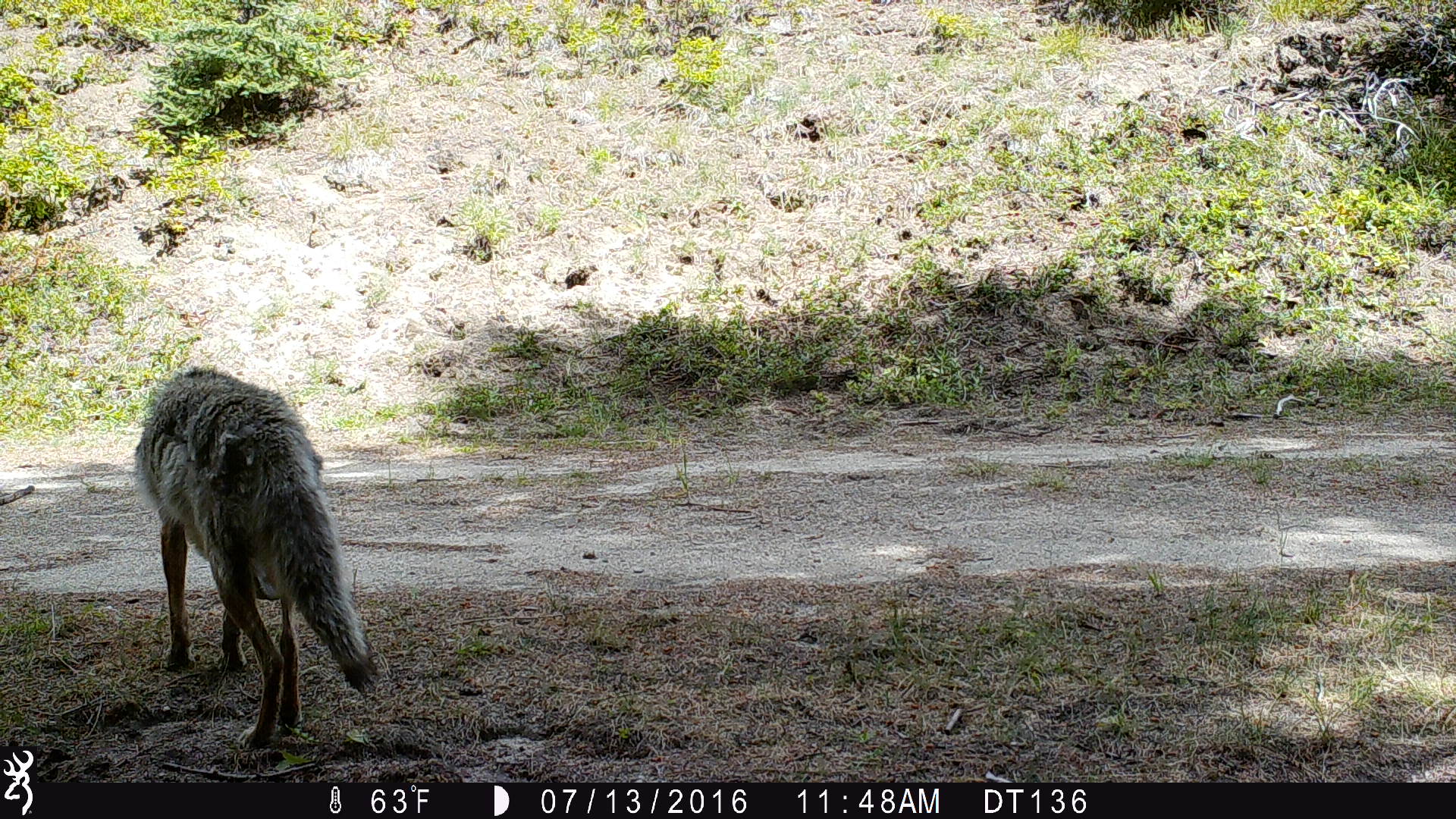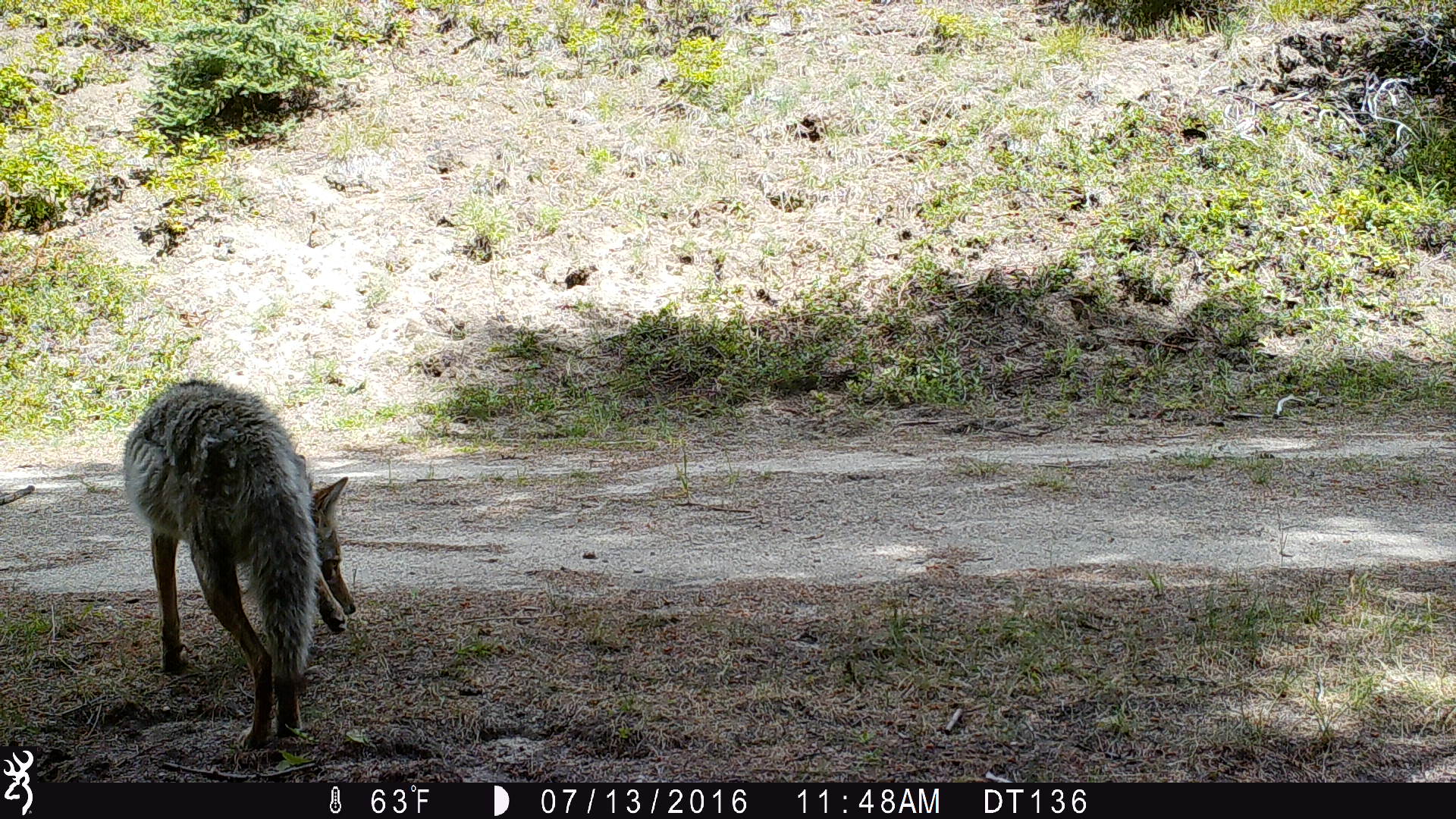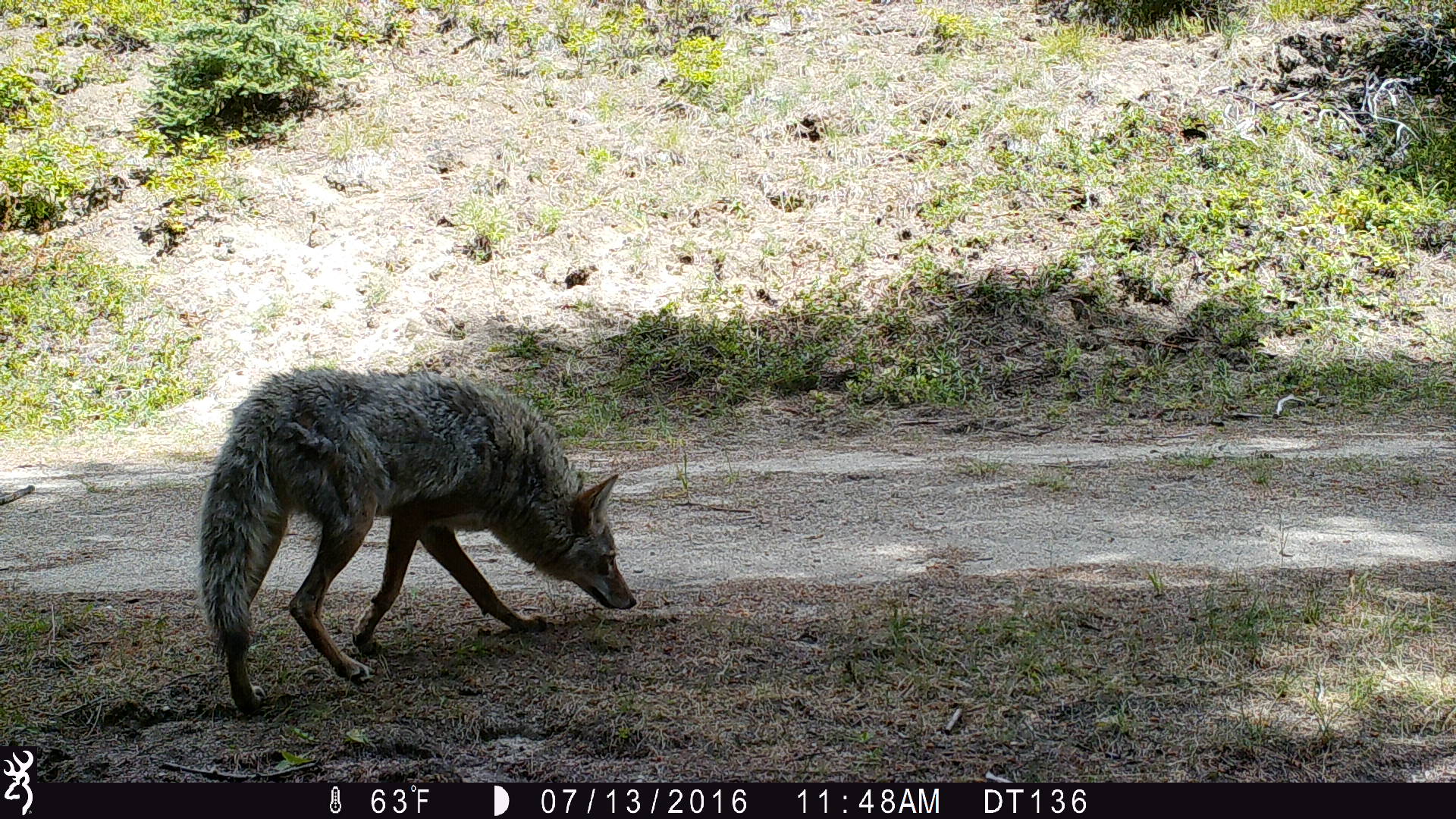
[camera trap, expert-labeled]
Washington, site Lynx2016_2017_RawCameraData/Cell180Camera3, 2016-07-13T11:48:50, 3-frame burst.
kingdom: Animalia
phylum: Chordata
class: Mammalia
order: Carnivora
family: Canidae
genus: Canis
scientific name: Canis latrans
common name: coyote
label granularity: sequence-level